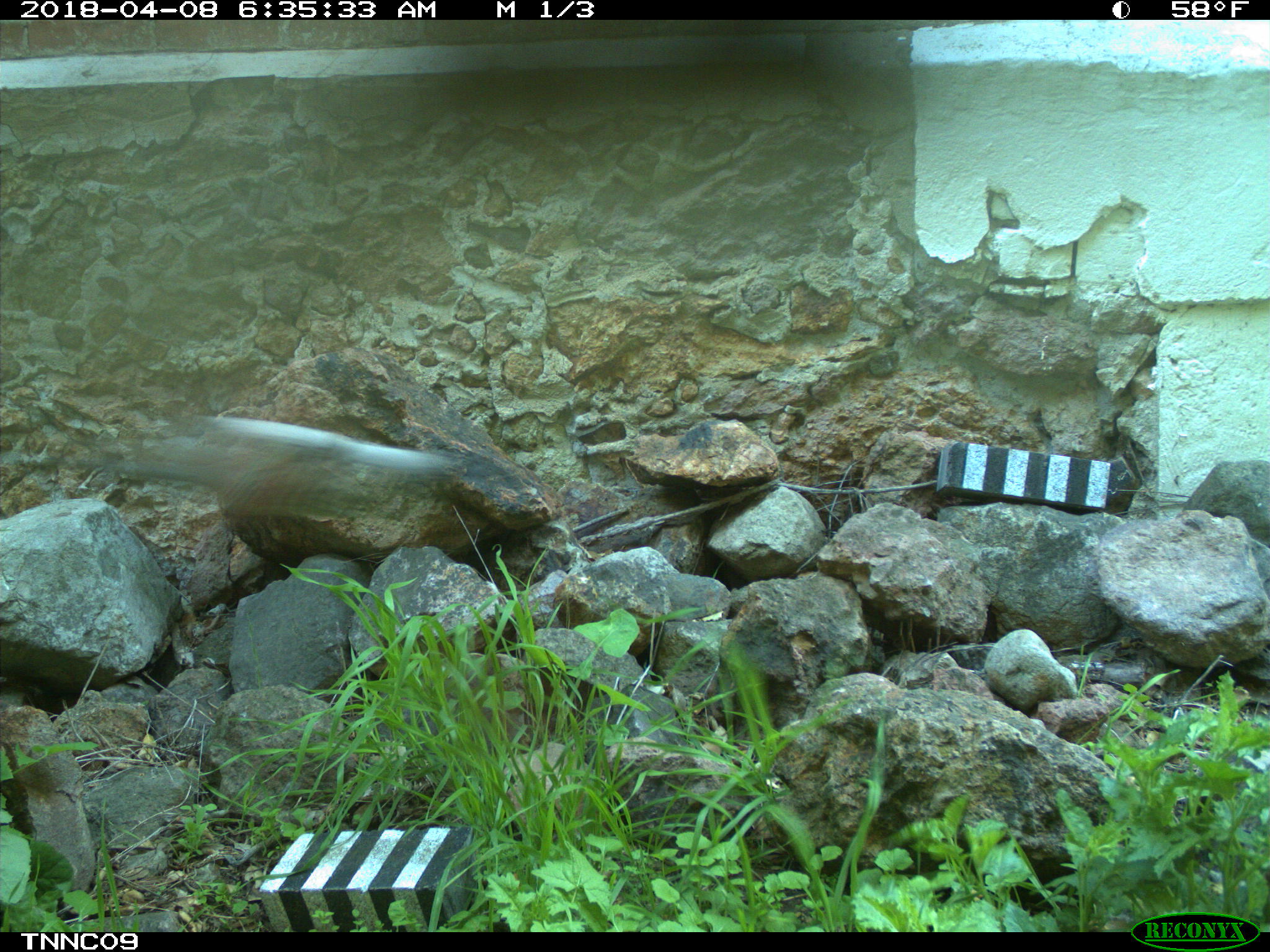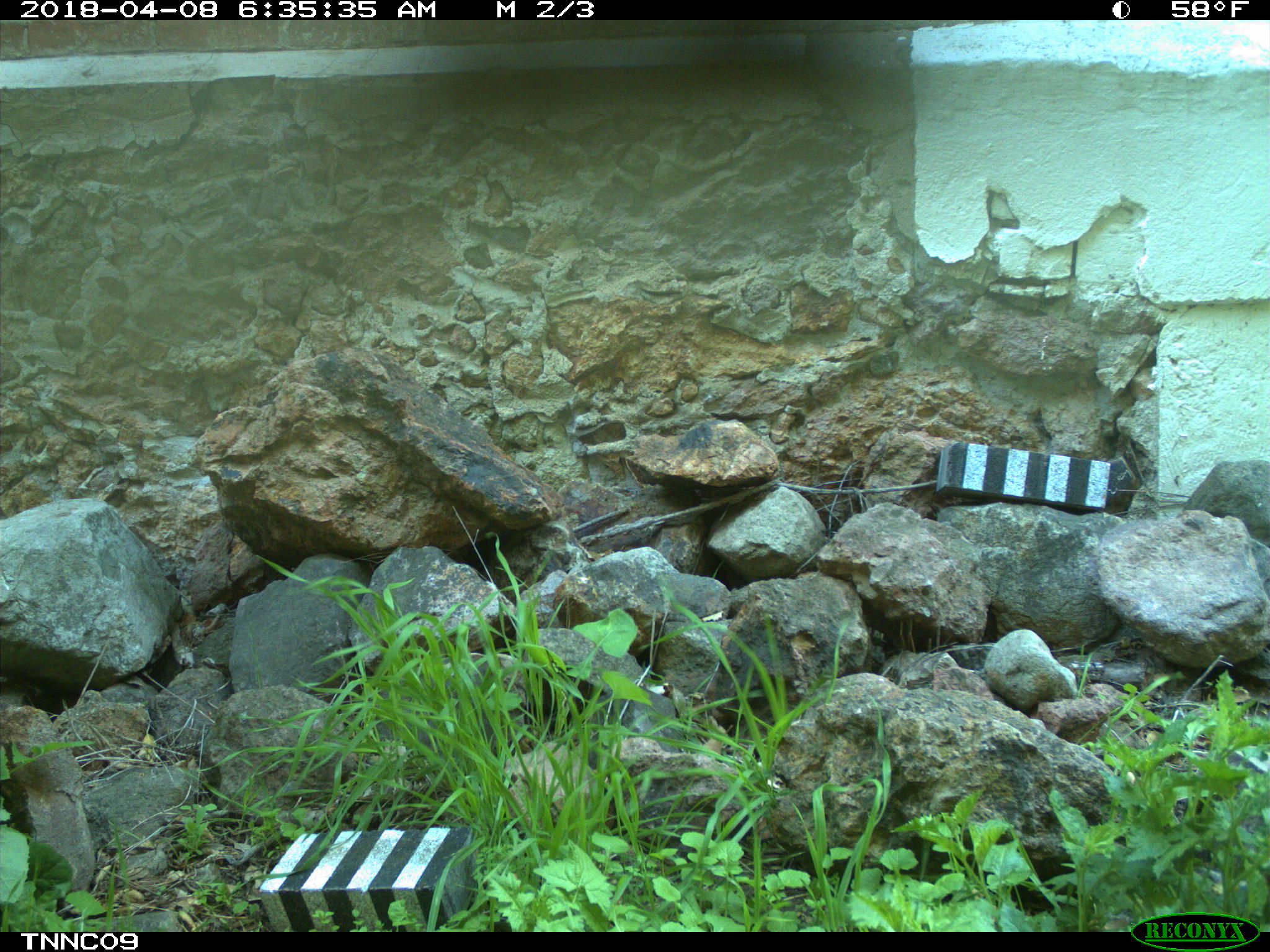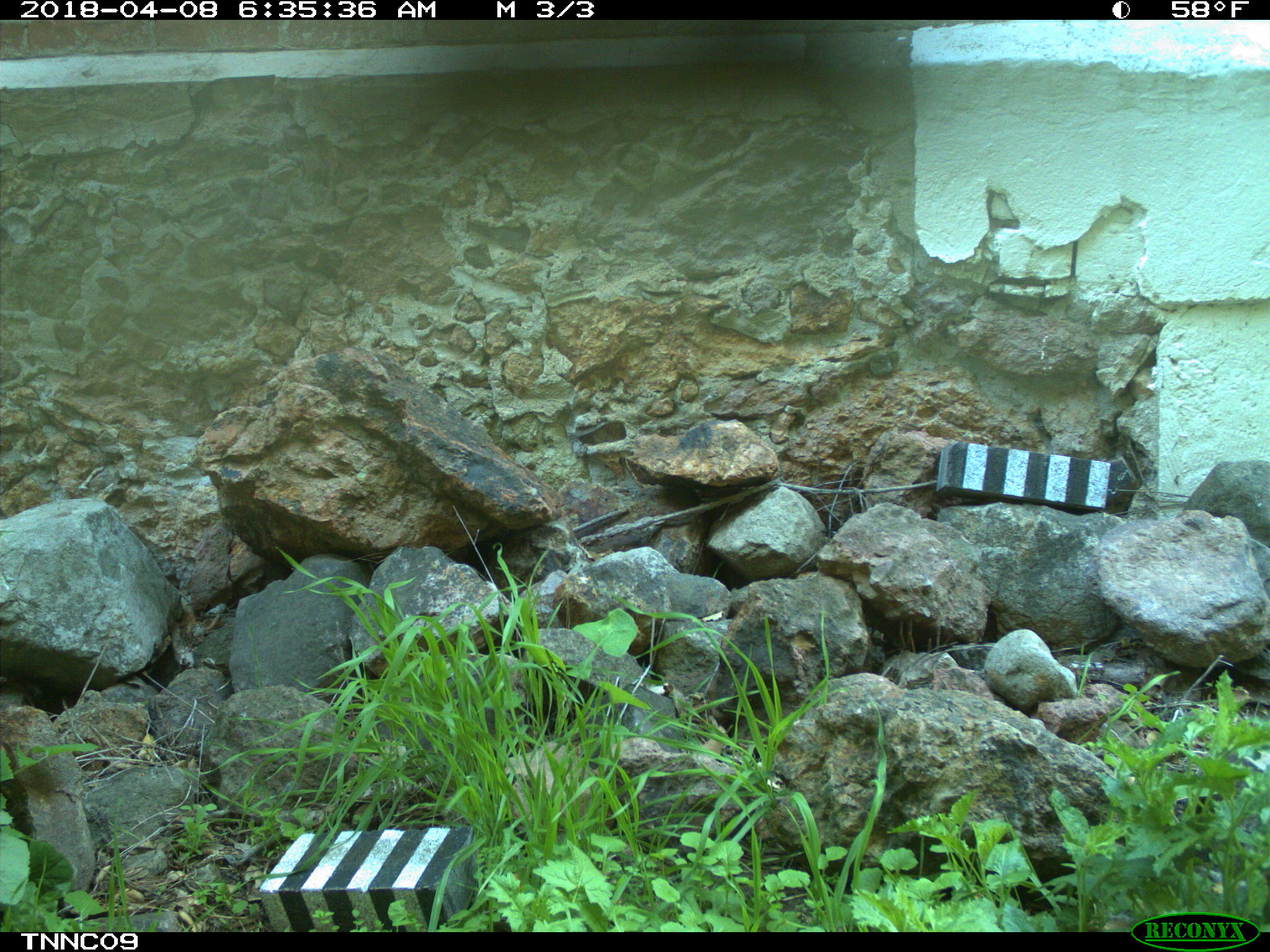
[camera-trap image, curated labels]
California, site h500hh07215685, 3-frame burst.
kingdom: Animalia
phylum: Chordata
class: Aves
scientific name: Aves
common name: bird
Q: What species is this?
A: Bird (Aves).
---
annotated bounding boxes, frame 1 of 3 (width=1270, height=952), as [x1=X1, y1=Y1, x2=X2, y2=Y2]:
bird: [x1=0, y1=414, x2=458, y2=521]